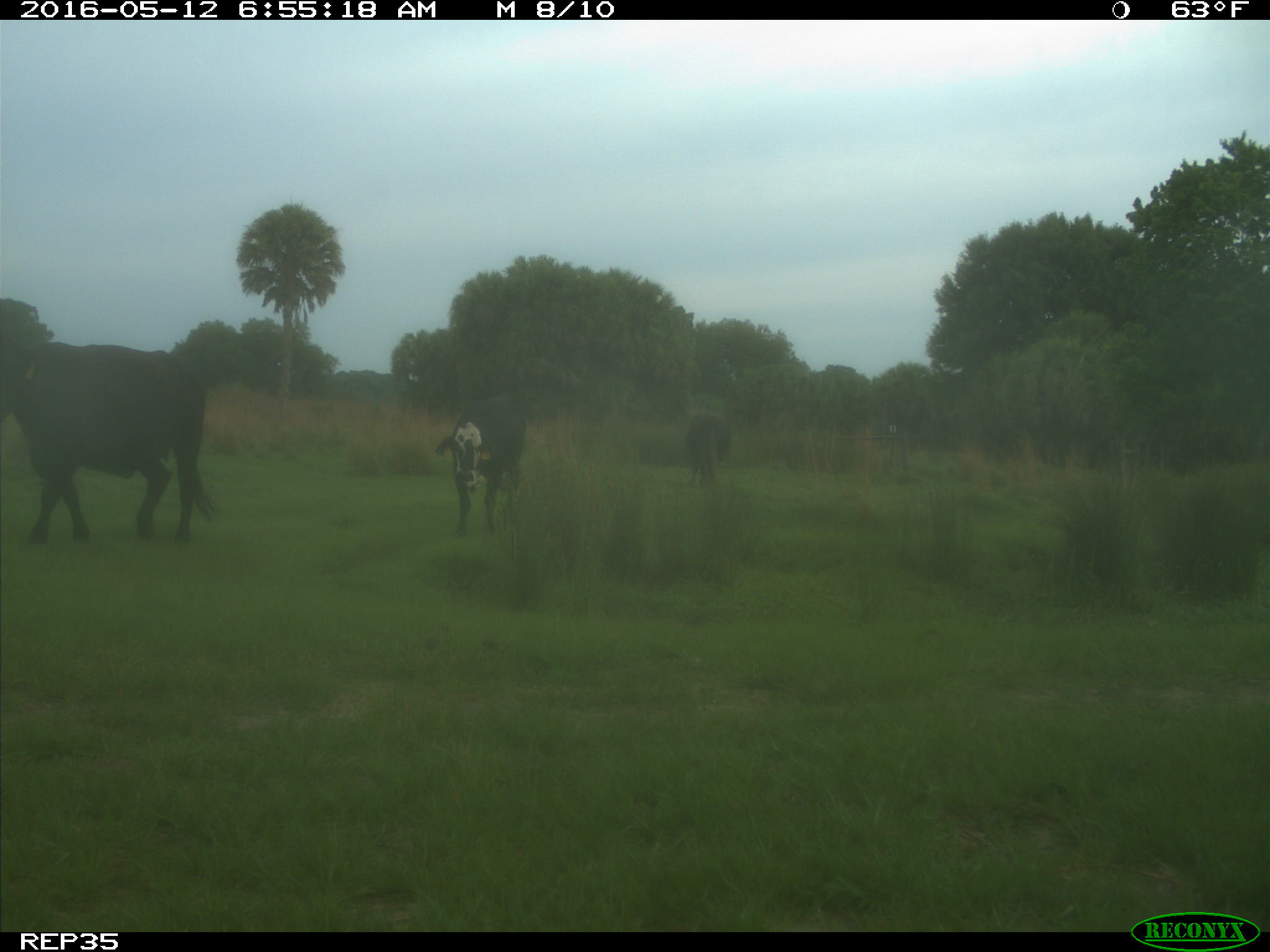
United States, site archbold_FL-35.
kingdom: Animalia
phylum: Chordata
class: Mammalia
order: Artiodactyla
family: Bovidae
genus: Bos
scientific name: Bos taurus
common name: domestic cow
Bos taurus (domestic cow).